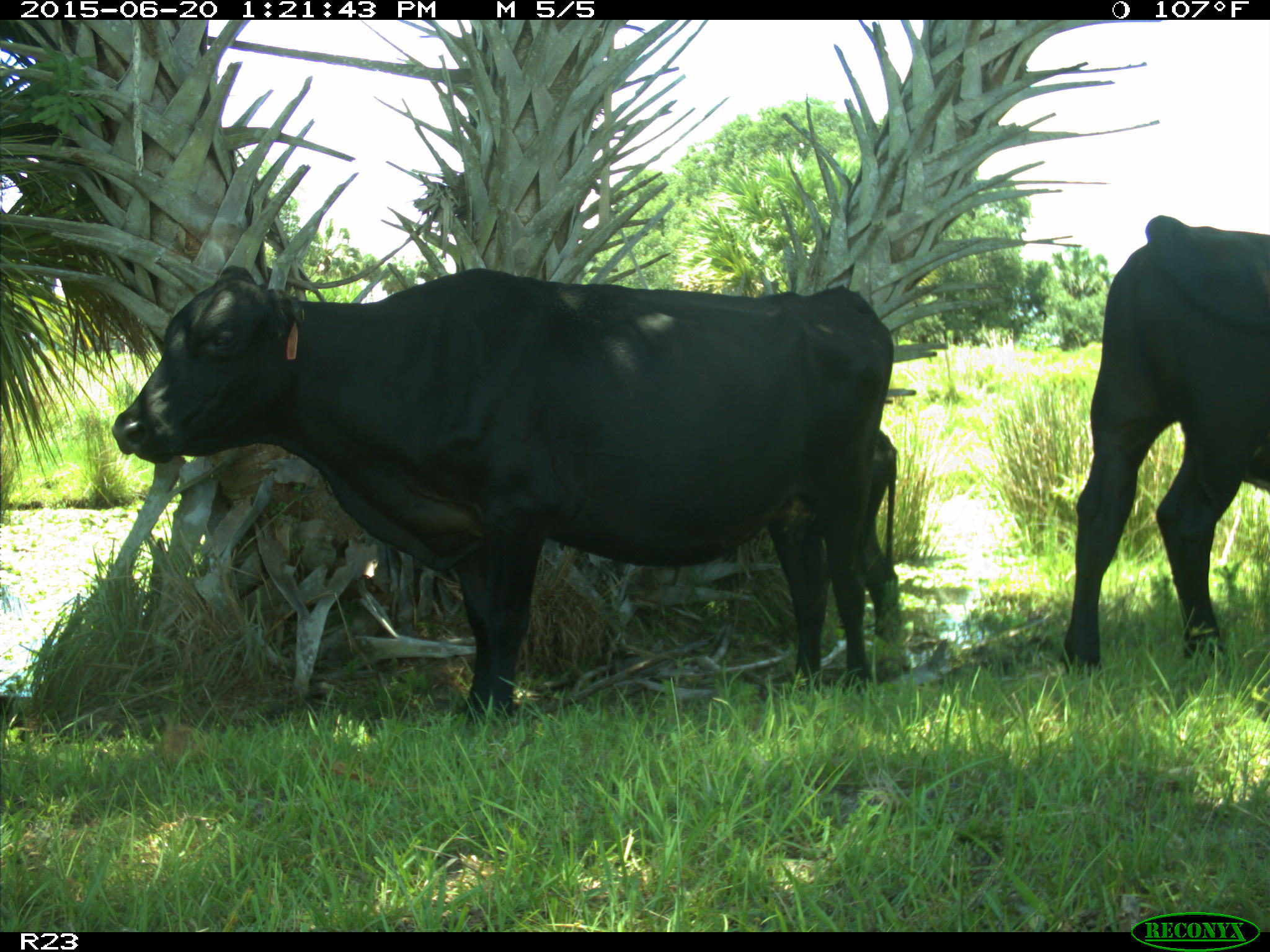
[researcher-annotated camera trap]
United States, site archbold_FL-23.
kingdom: Animalia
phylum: Chordata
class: Mammalia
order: Artiodactyla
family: Bovidae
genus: Bos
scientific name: Bos taurus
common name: domestic cow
Bos taurus (domestic cow).